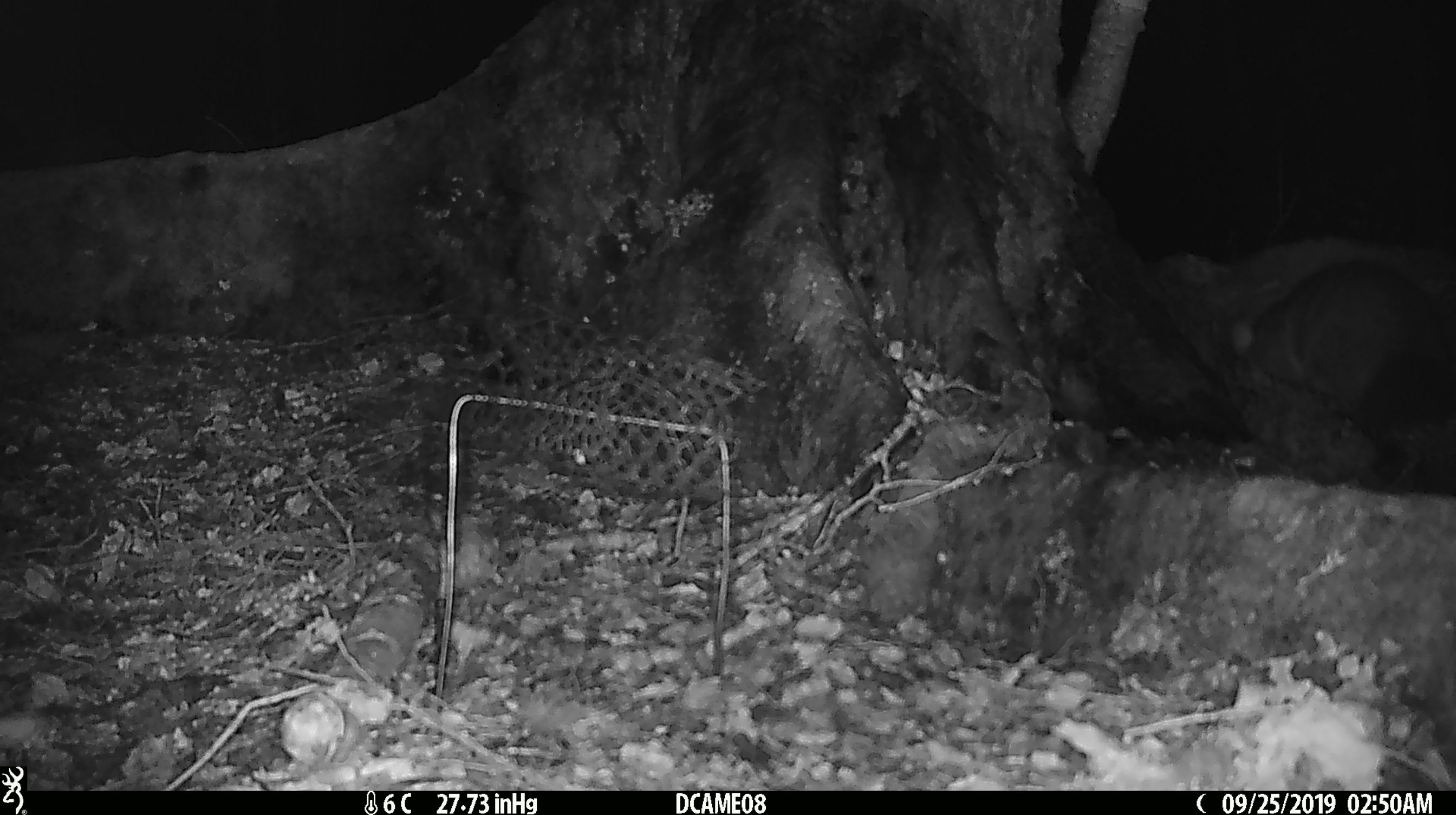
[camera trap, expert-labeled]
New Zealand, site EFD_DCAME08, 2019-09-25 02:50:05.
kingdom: Animalia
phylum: Chordata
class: Mammalia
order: Diprotodontia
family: Phalangeridae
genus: Trichosurus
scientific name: Trichosurus vulpecula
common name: common brushtail possum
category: possum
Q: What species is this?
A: Possum (common brushtail possum) (Trichosurus vulpecula).